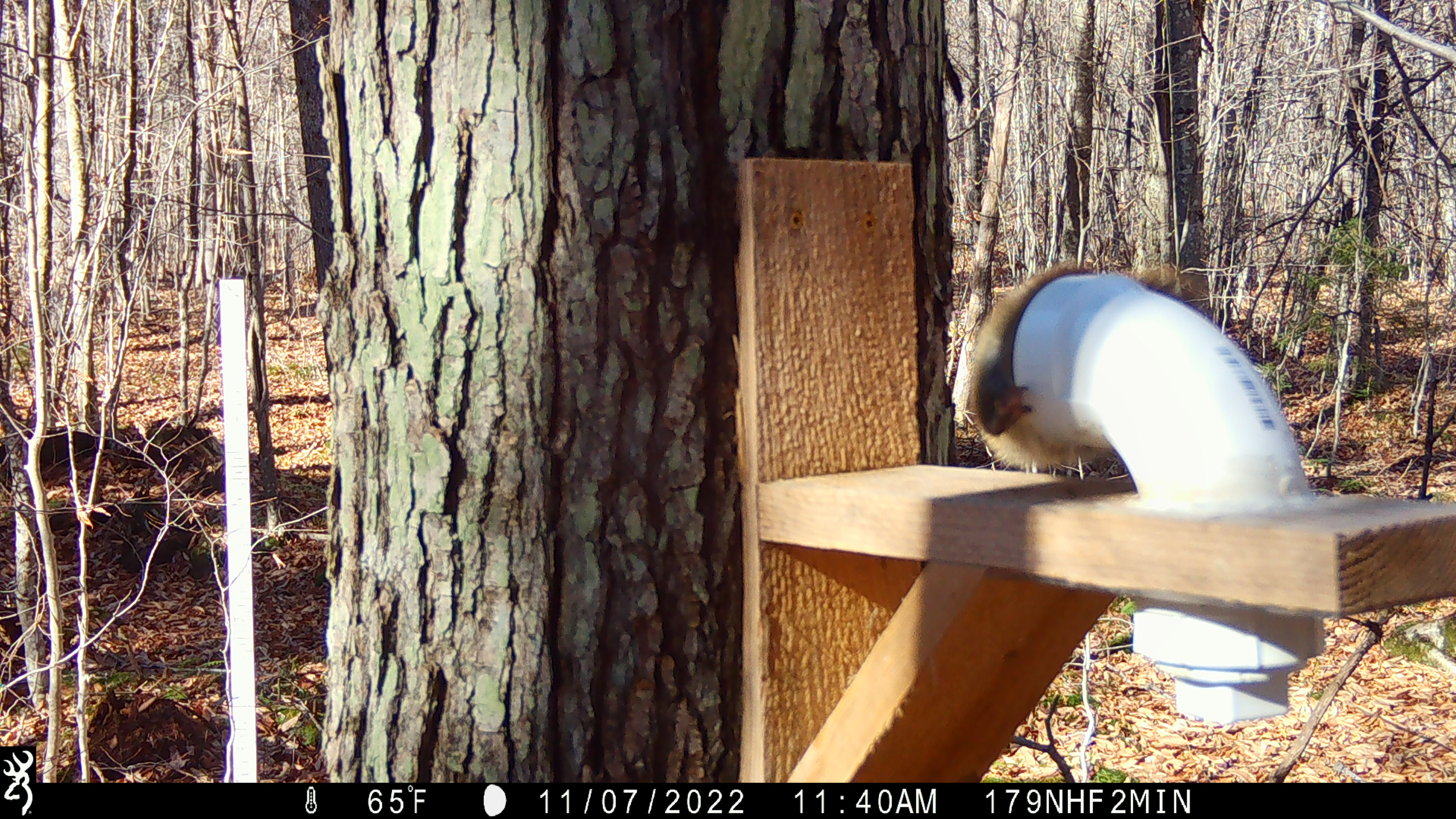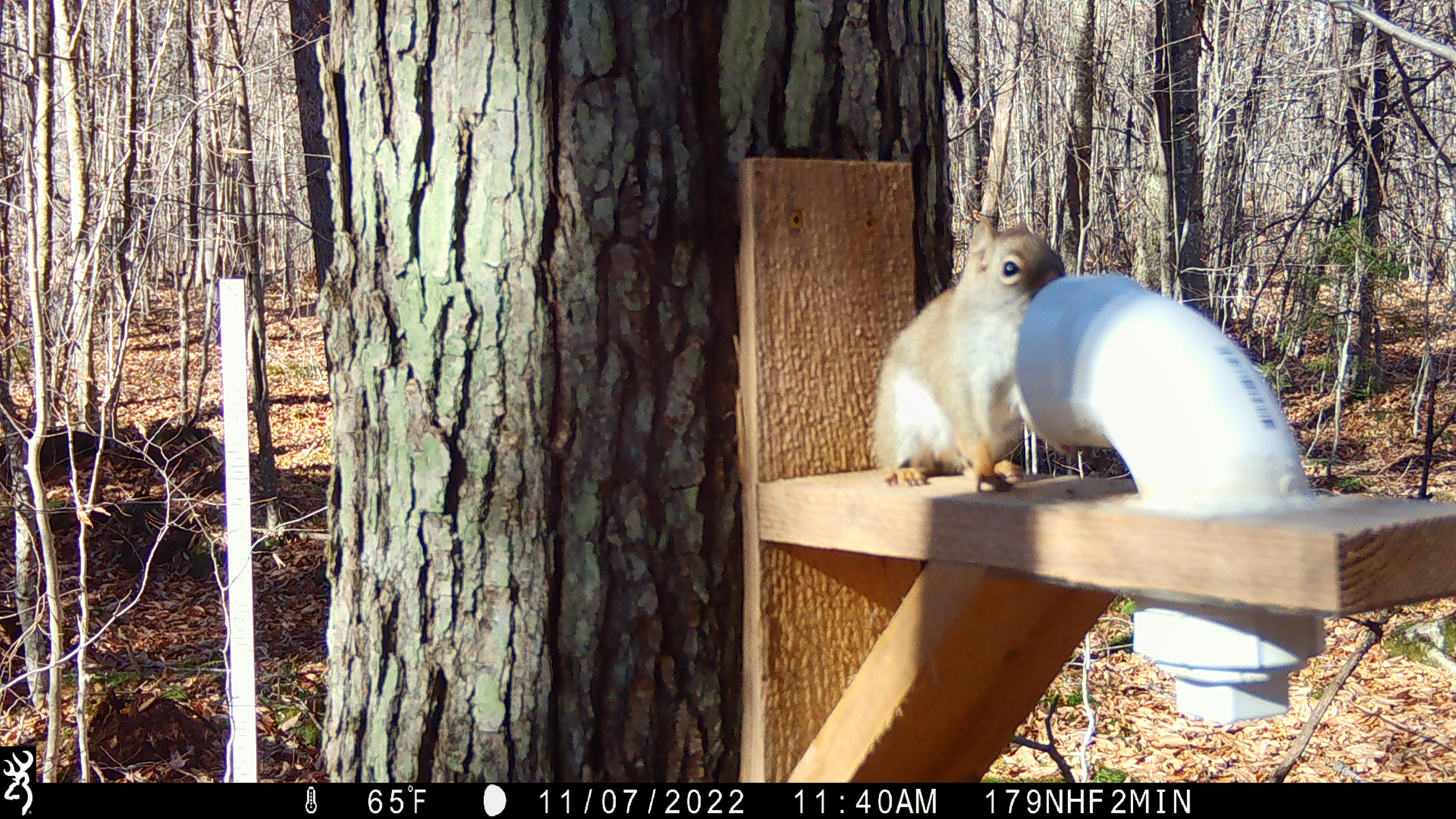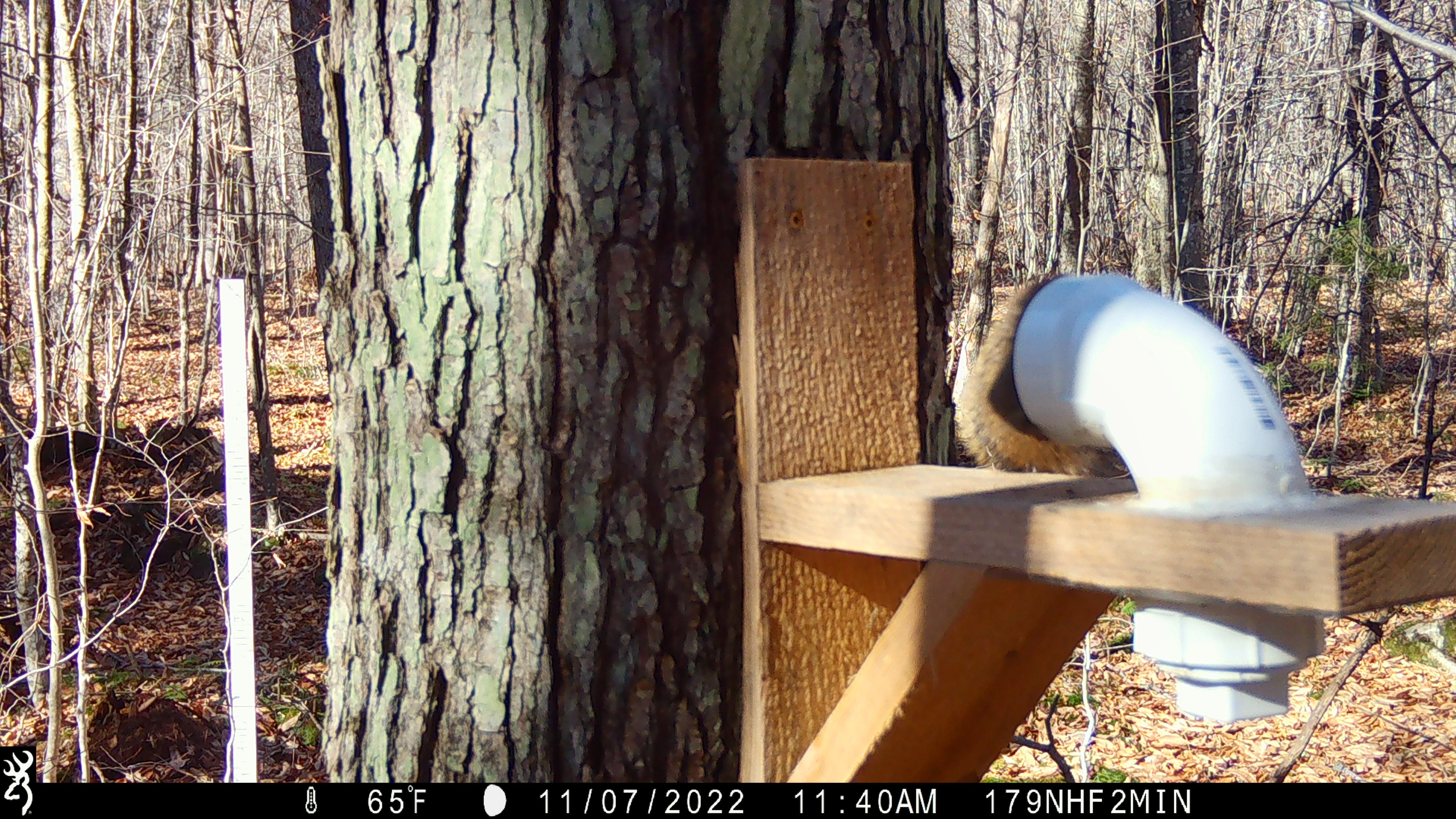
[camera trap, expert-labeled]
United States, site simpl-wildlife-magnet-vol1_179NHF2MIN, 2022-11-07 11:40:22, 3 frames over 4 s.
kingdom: Animalia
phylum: Chordata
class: Mammalia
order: Rodentia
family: Sciuridae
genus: Tamiasciurus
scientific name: Tamiasciurus hudsonicus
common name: red squirrel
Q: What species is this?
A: Red squirrel (Tamiasciurus hudsonicus).